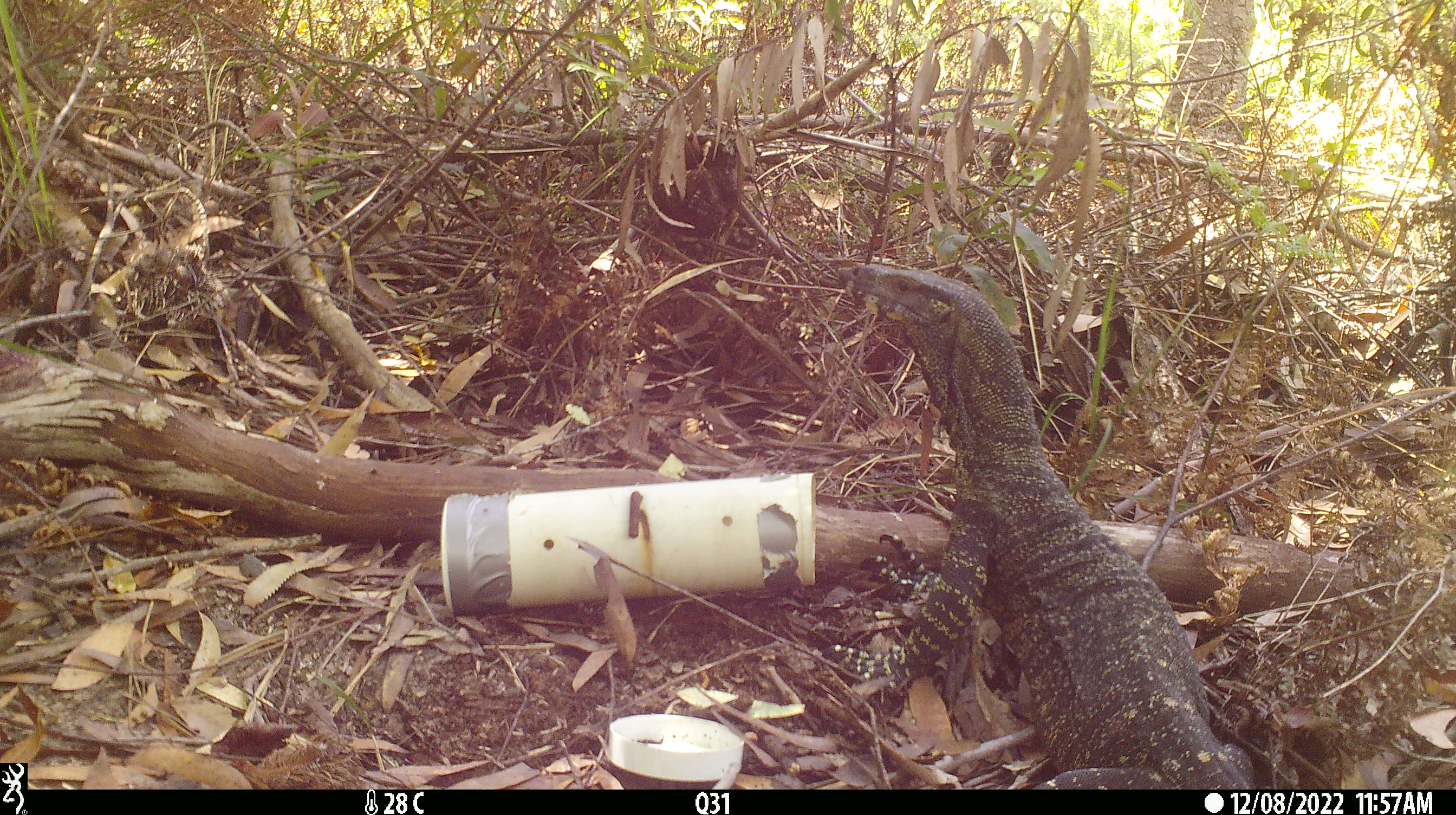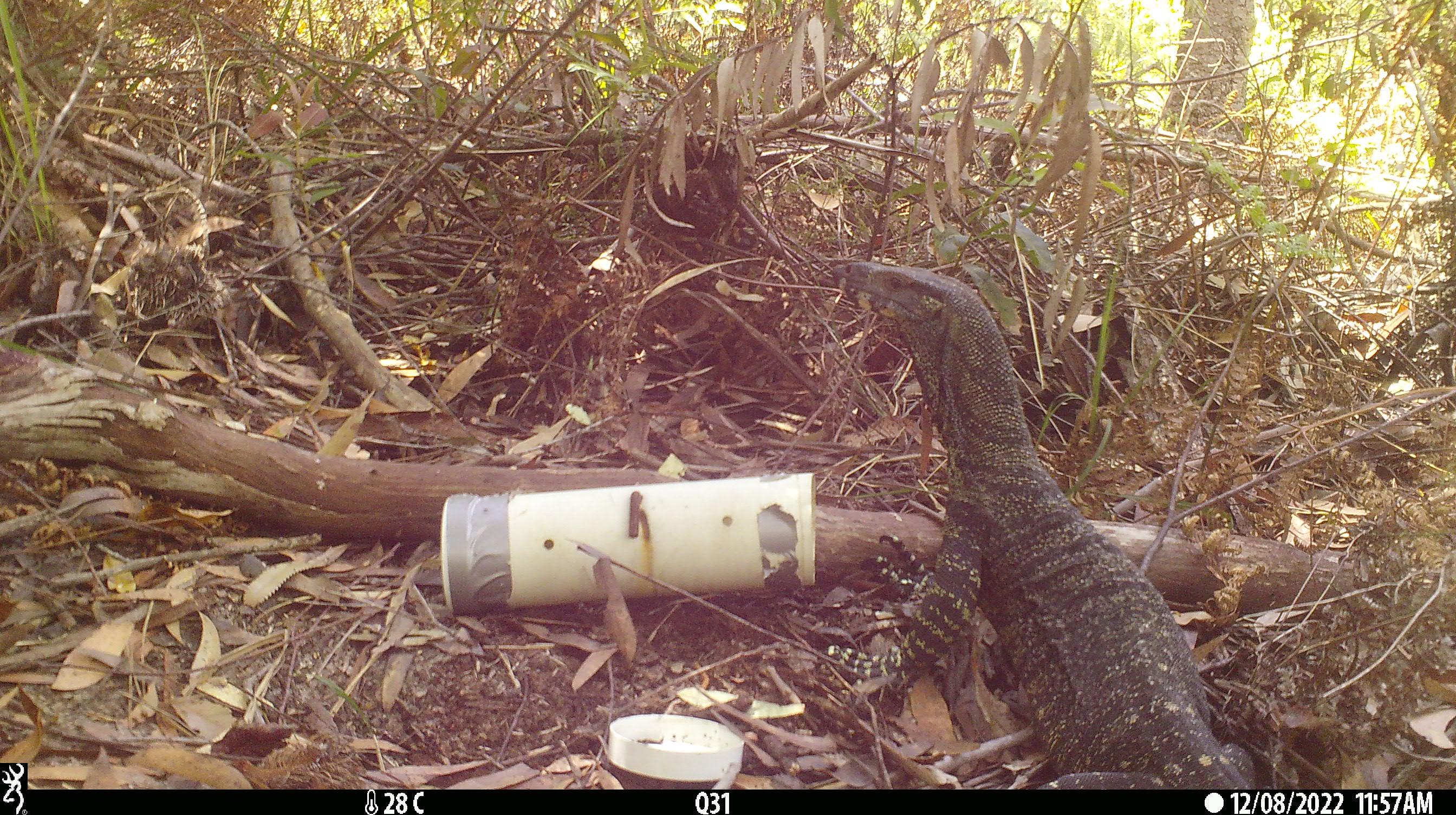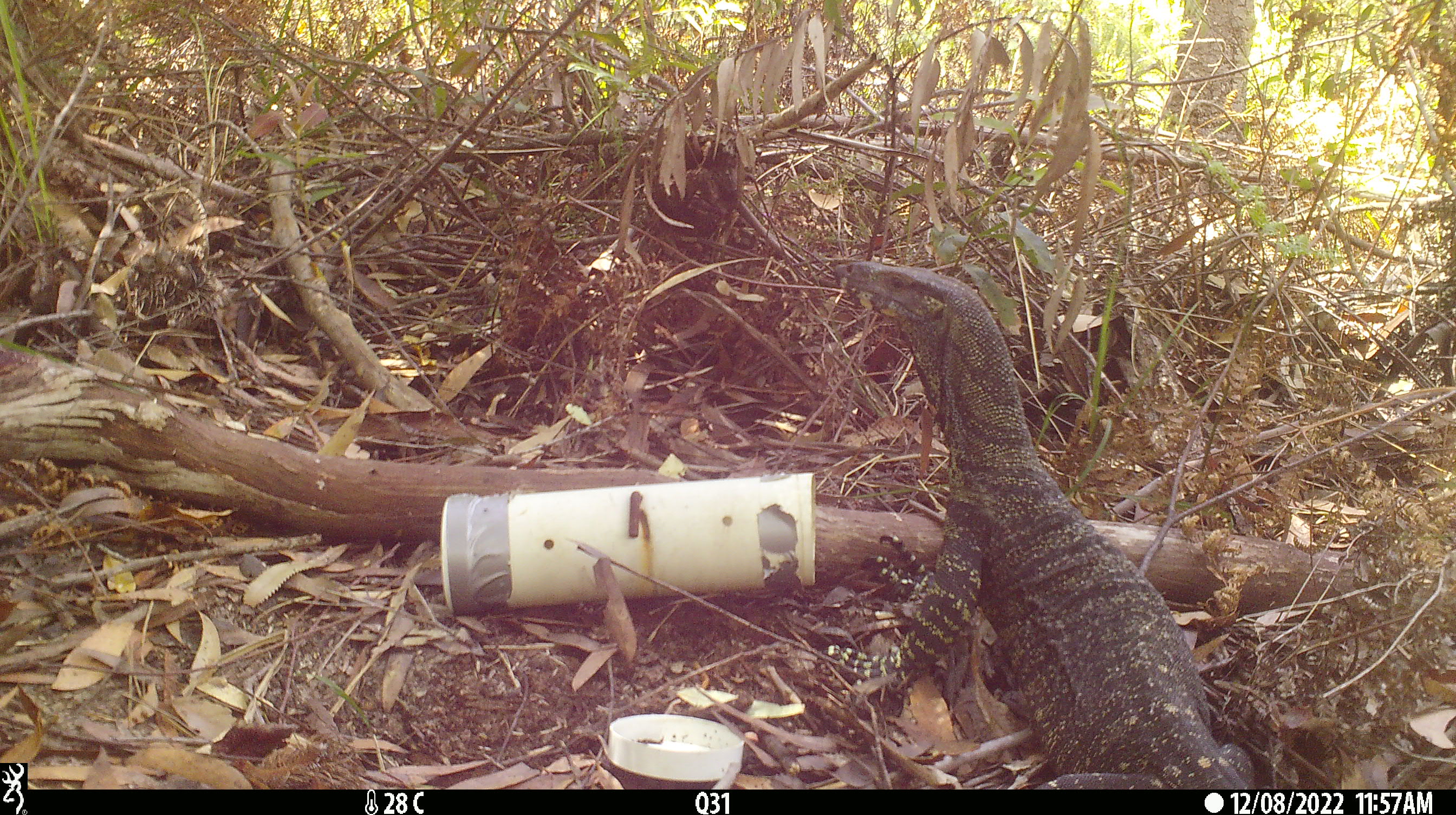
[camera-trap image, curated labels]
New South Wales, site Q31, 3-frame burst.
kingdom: Animalia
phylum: Chordata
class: Reptilia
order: Squamata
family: Varanidae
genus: Varanus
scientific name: Varanus varius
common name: lace monitor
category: goanna